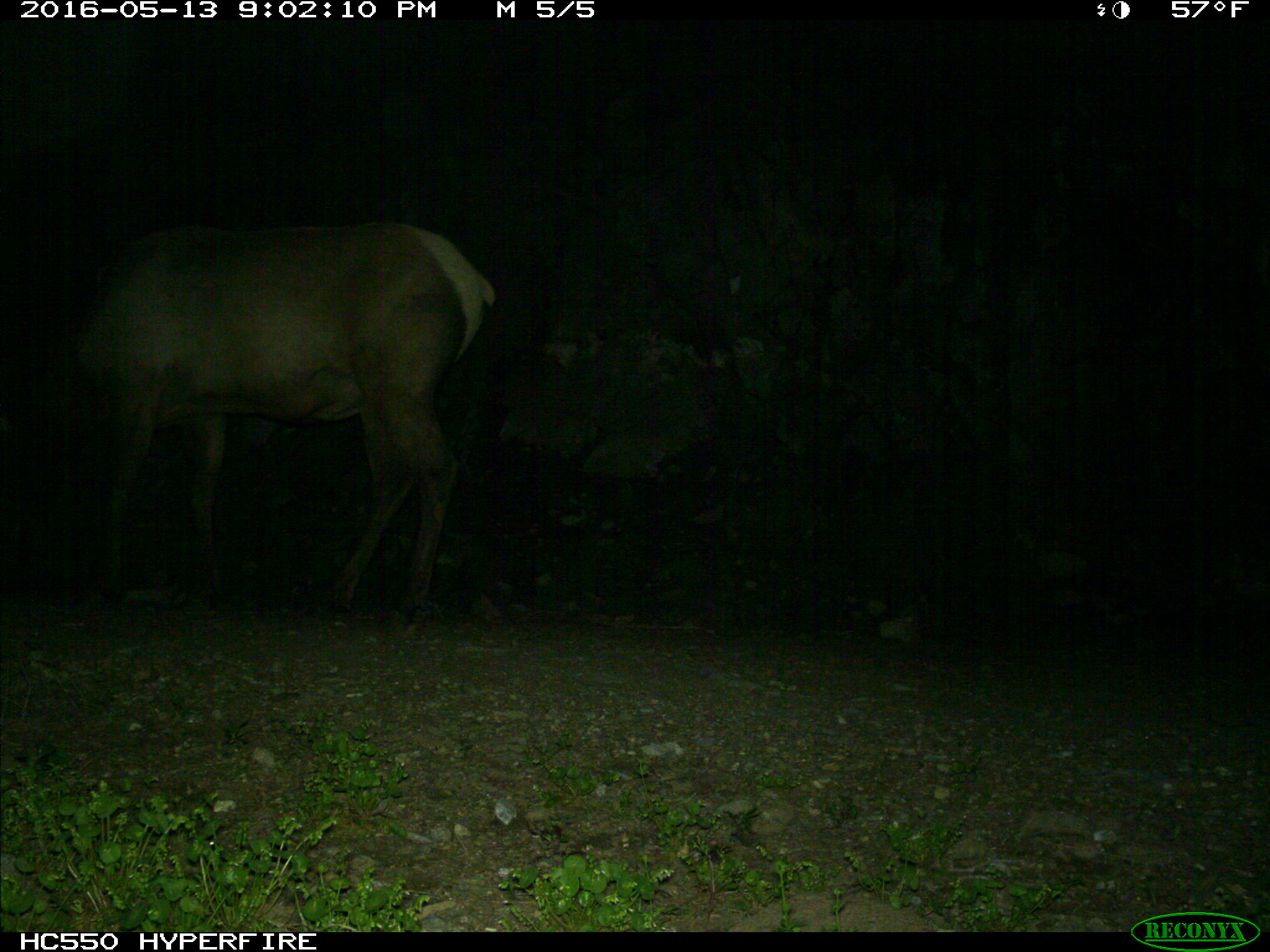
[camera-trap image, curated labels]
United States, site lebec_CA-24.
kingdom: Animalia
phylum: Chordata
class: Mammalia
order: Artiodactyla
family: Cervidae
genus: Cervus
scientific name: Cervus canadensis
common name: elk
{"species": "Cervus canadensis (elk)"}